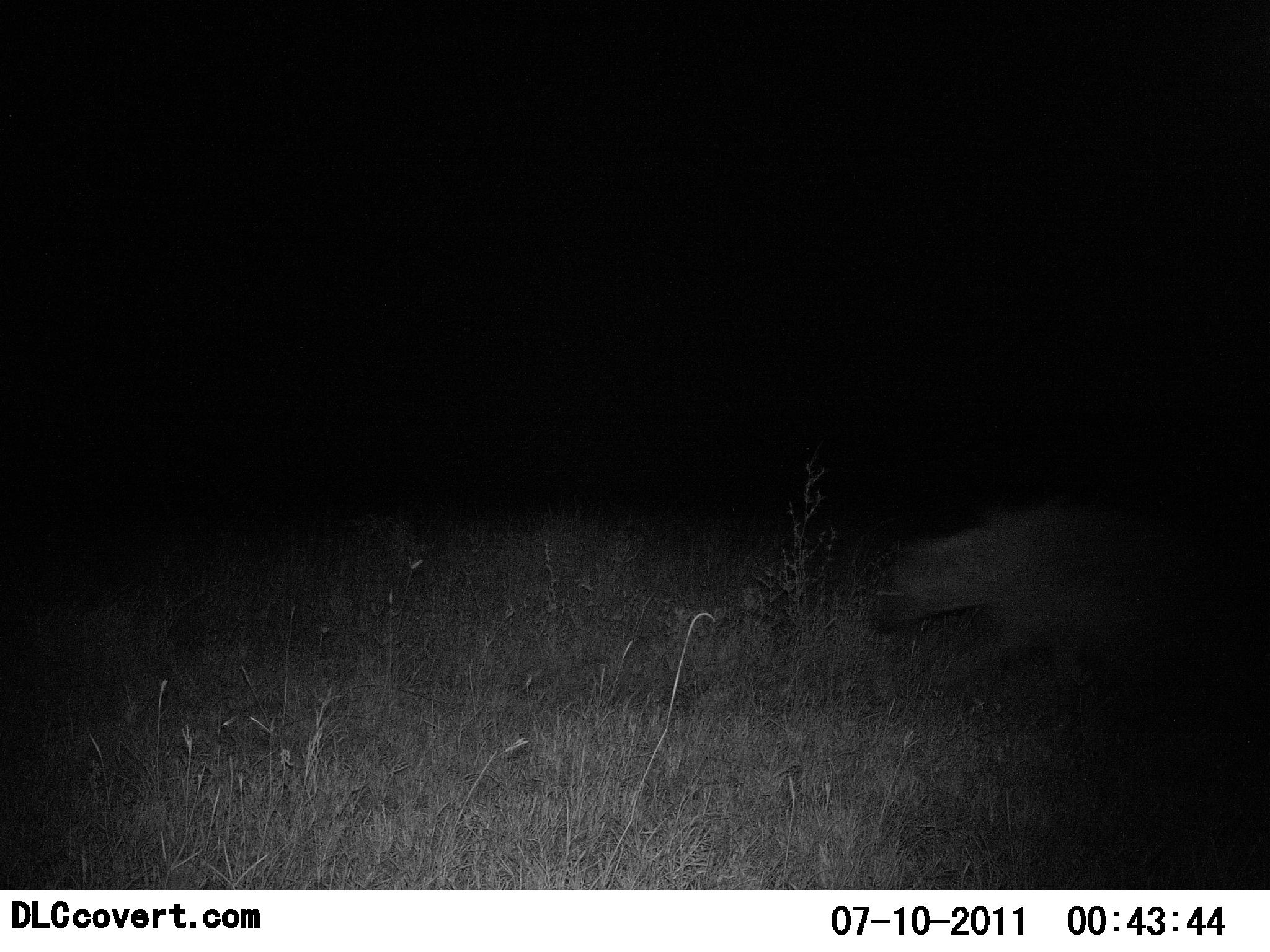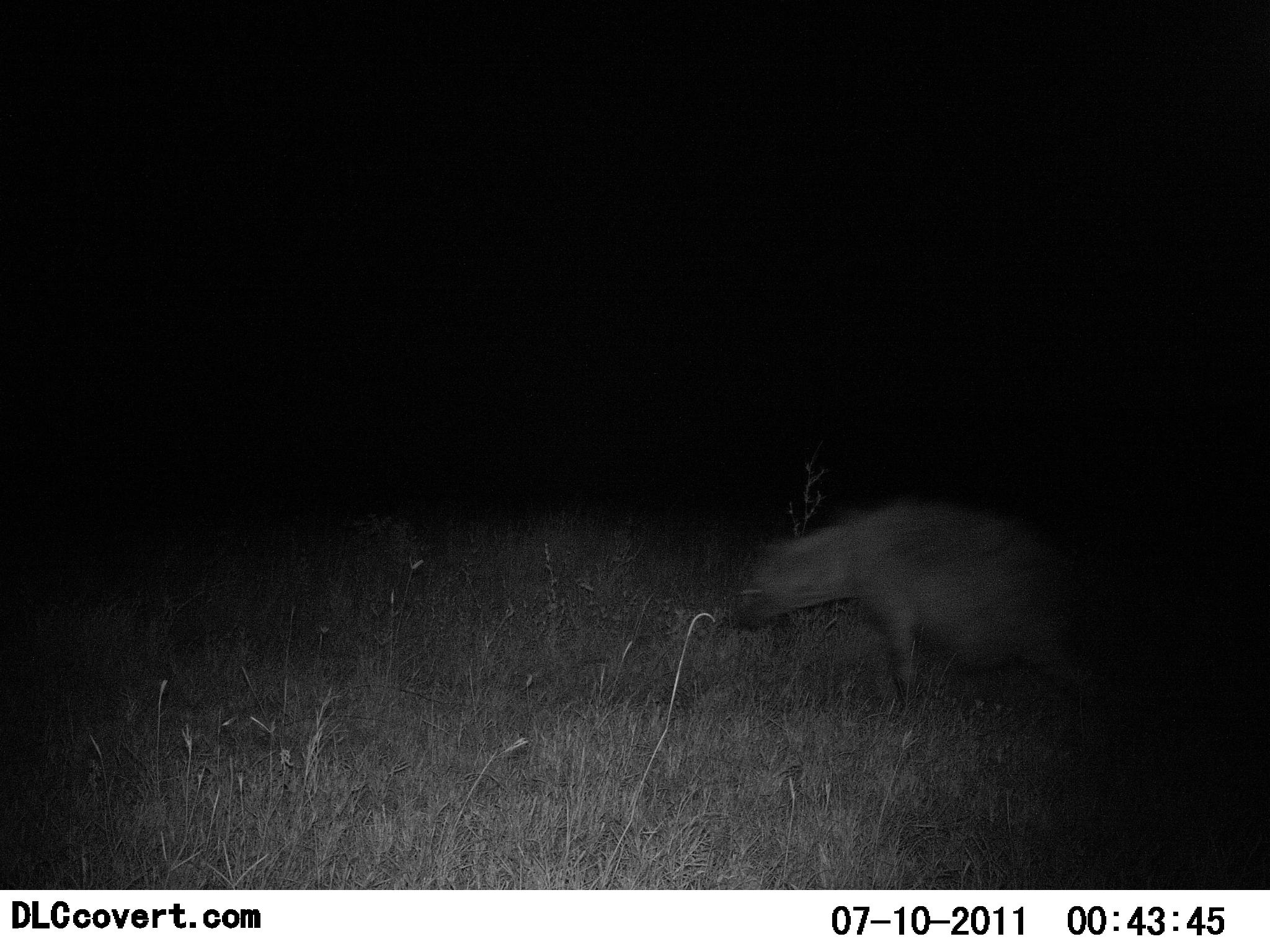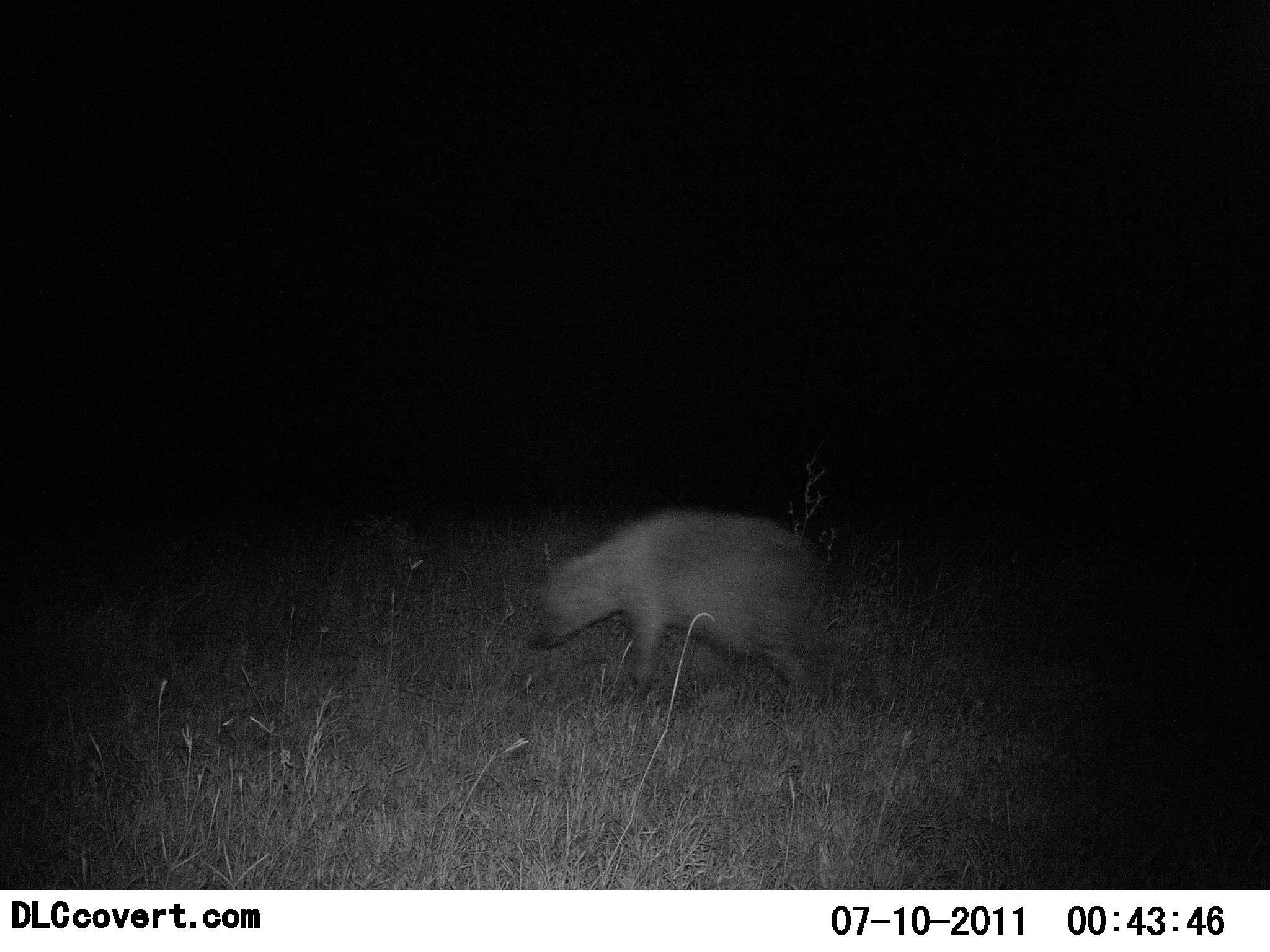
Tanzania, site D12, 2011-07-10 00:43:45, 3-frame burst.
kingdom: Animalia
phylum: Chordata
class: Mammalia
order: Carnivora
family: Hyaenidae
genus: Crocuta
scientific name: Crocuta crocuta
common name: spotted hyena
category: hyenaspotted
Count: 1.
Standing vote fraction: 0%.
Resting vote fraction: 0%.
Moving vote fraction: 100%.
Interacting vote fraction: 0%.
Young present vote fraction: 0%.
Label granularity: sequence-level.